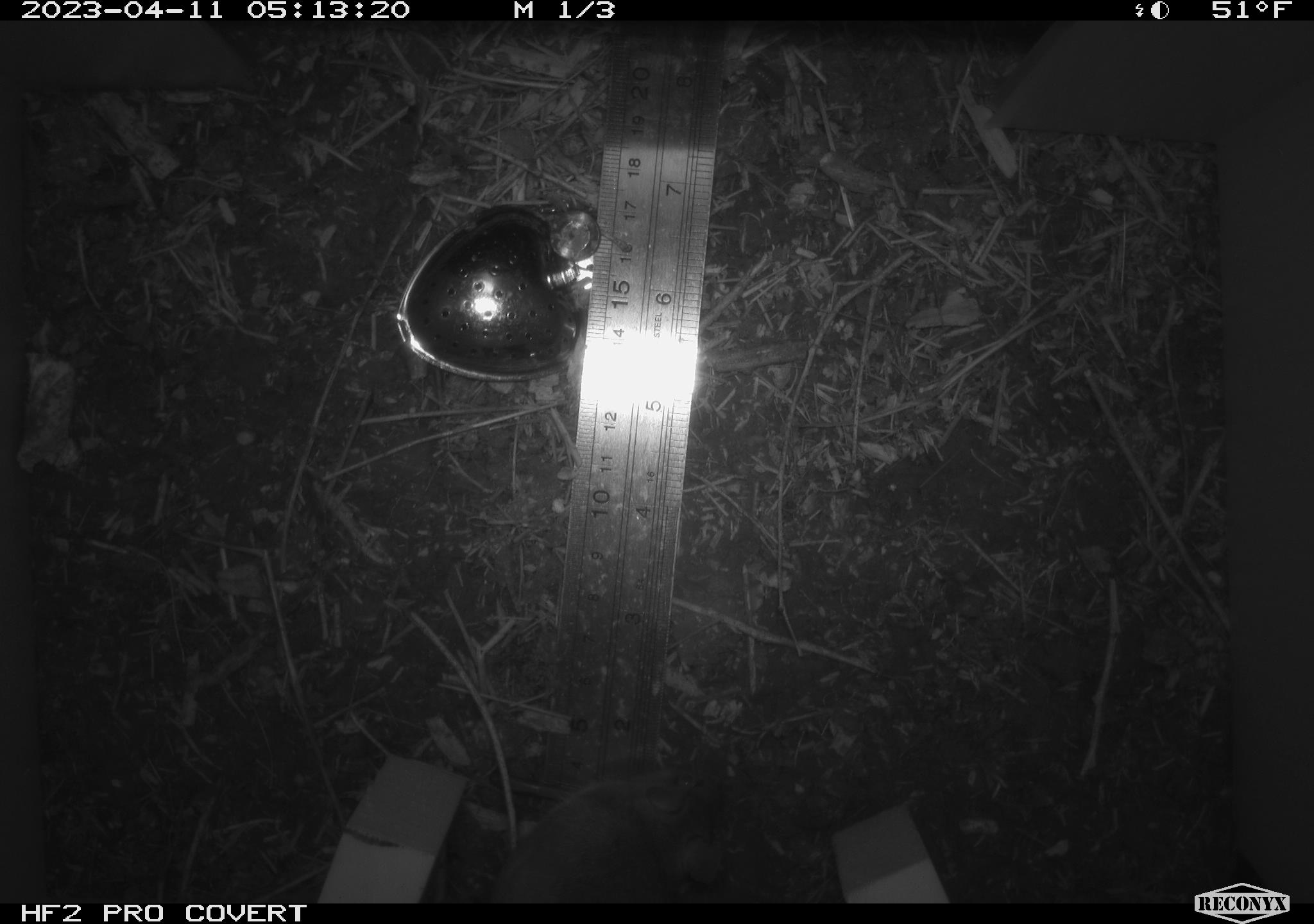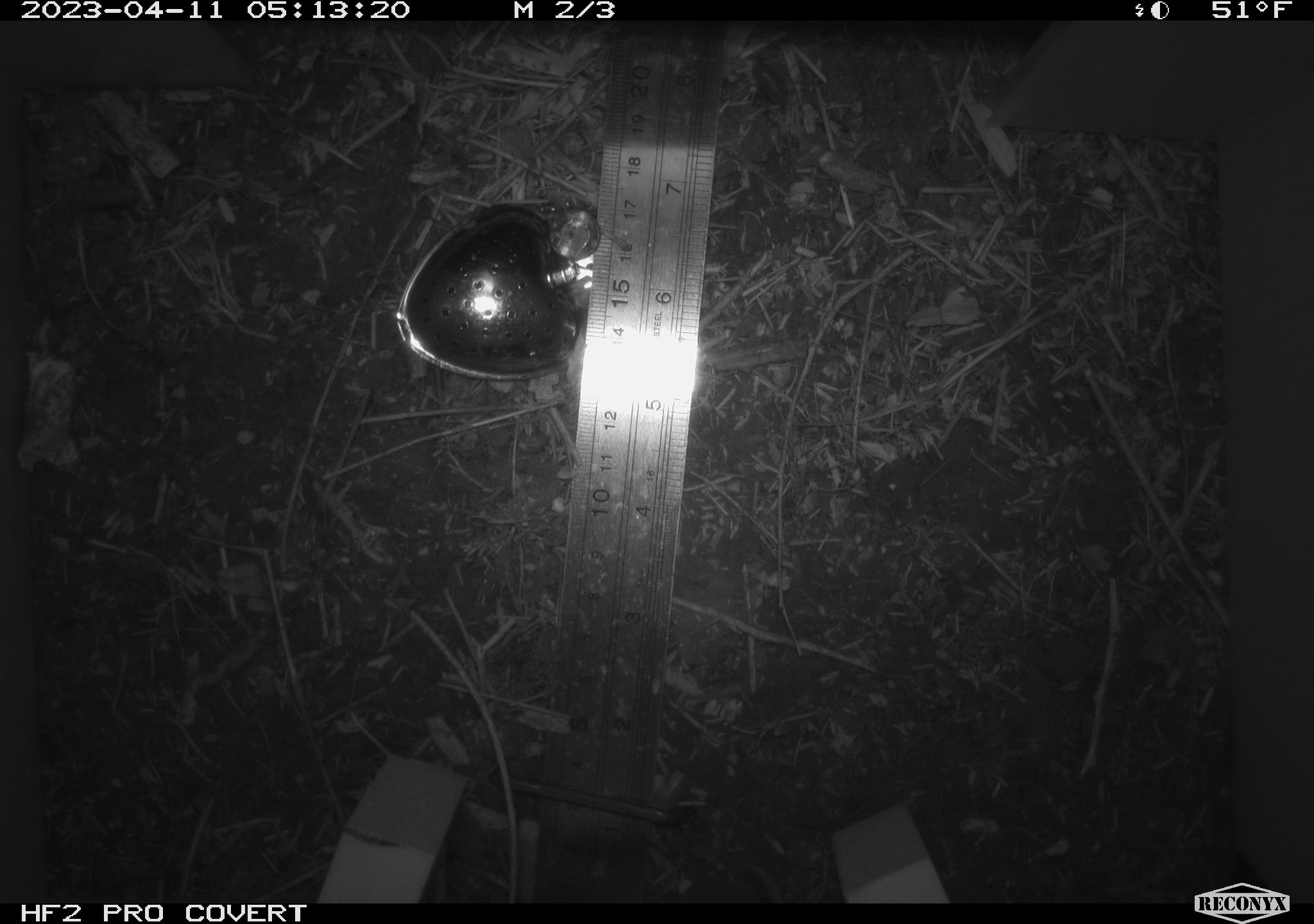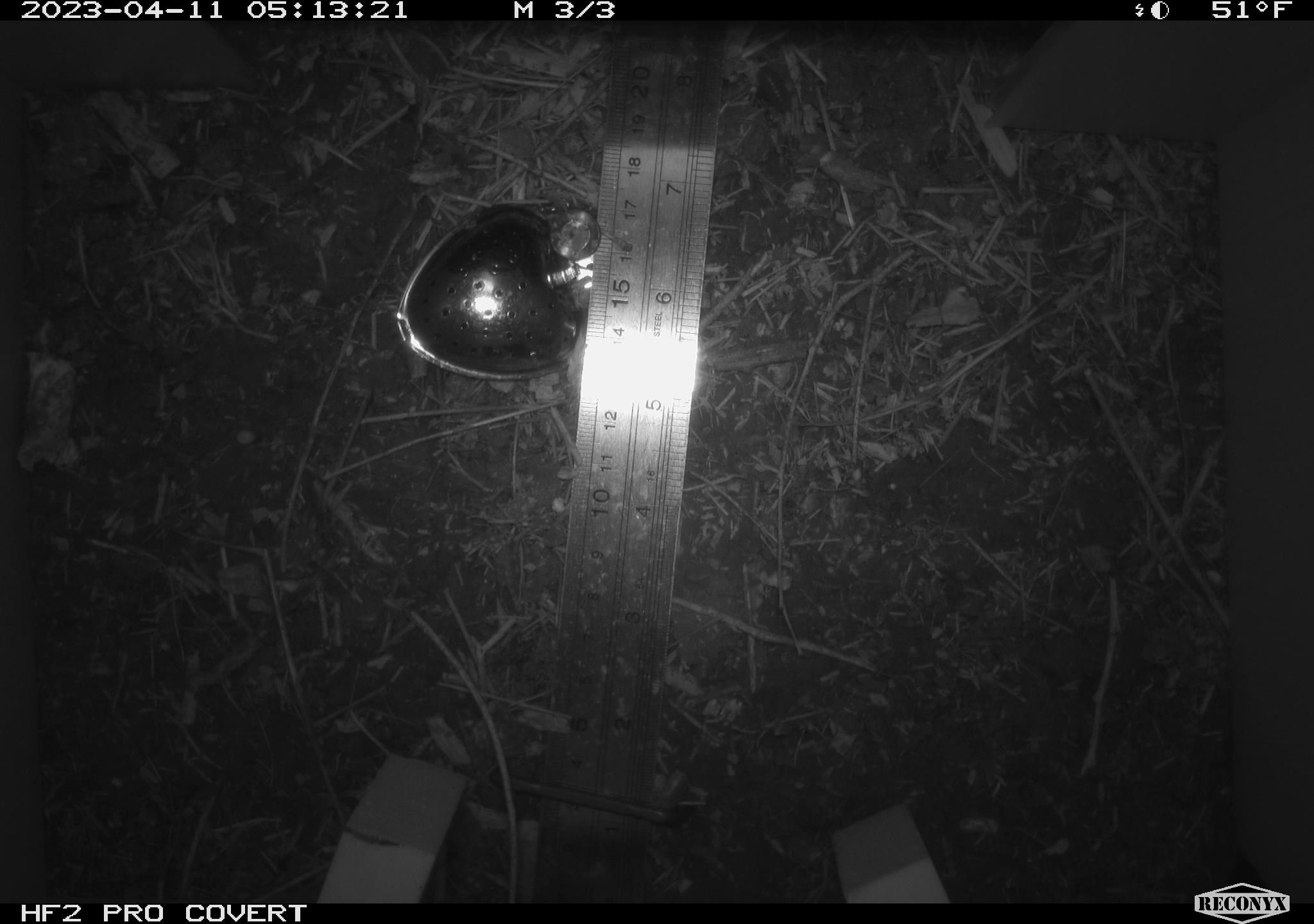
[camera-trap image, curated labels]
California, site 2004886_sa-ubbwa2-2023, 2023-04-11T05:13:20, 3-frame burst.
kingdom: Animalia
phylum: Chordata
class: Mammalia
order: Rodentia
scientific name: Rodentia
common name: mouse species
Mouse species (Rodentia).